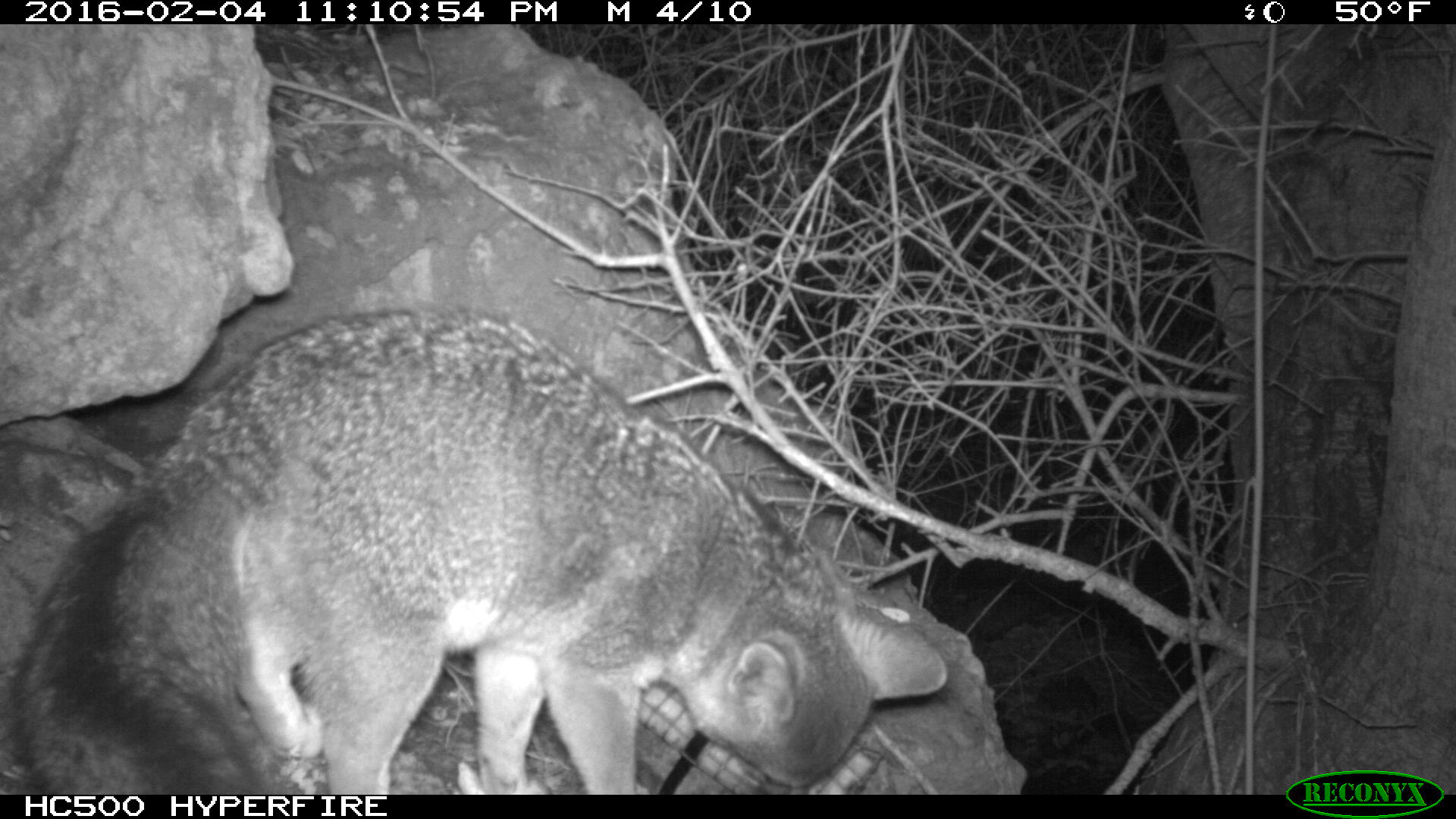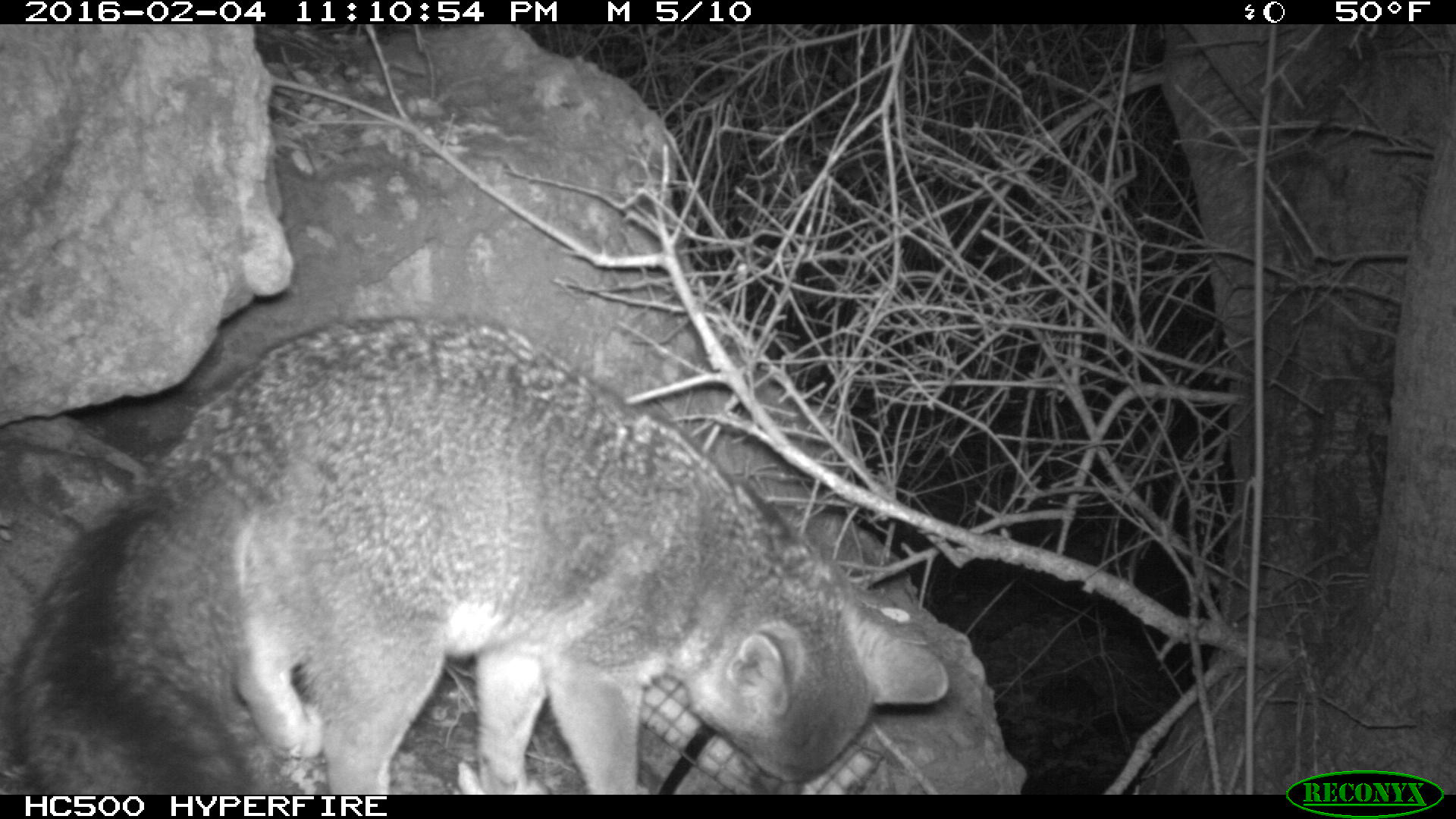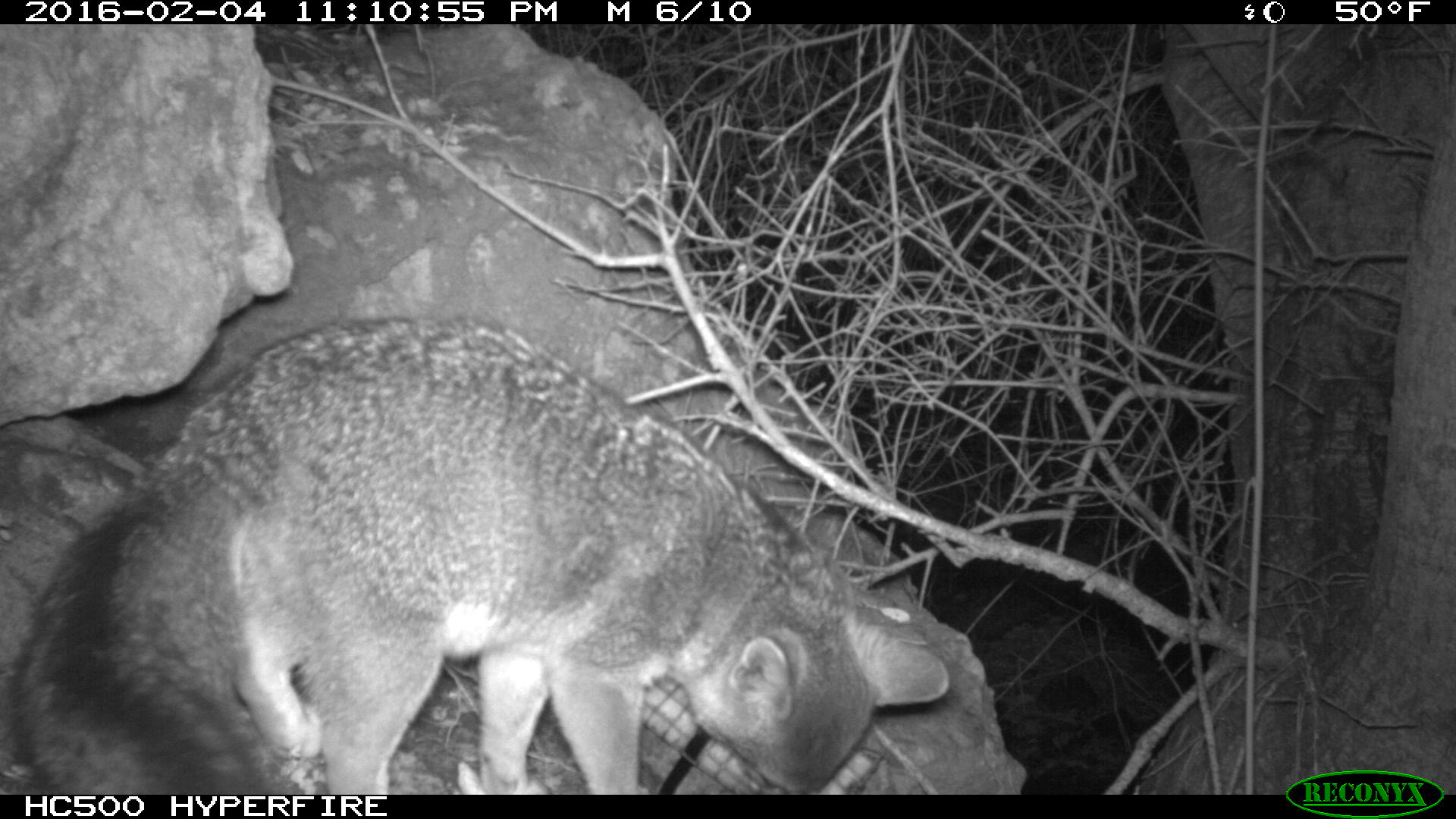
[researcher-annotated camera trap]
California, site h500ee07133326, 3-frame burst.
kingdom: Animalia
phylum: Chordata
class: Mammalia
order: Carnivora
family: Canidae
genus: Urocyon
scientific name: Urocyon littoralis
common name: island fox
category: fox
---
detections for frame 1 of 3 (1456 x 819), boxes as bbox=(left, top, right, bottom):
fox: bbox=(16, 303, 946, 794)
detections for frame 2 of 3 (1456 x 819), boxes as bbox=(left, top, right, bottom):
fox: bbox=(17, 315, 950, 793)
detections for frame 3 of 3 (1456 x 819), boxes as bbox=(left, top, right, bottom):
fox: bbox=(17, 313, 949, 795)